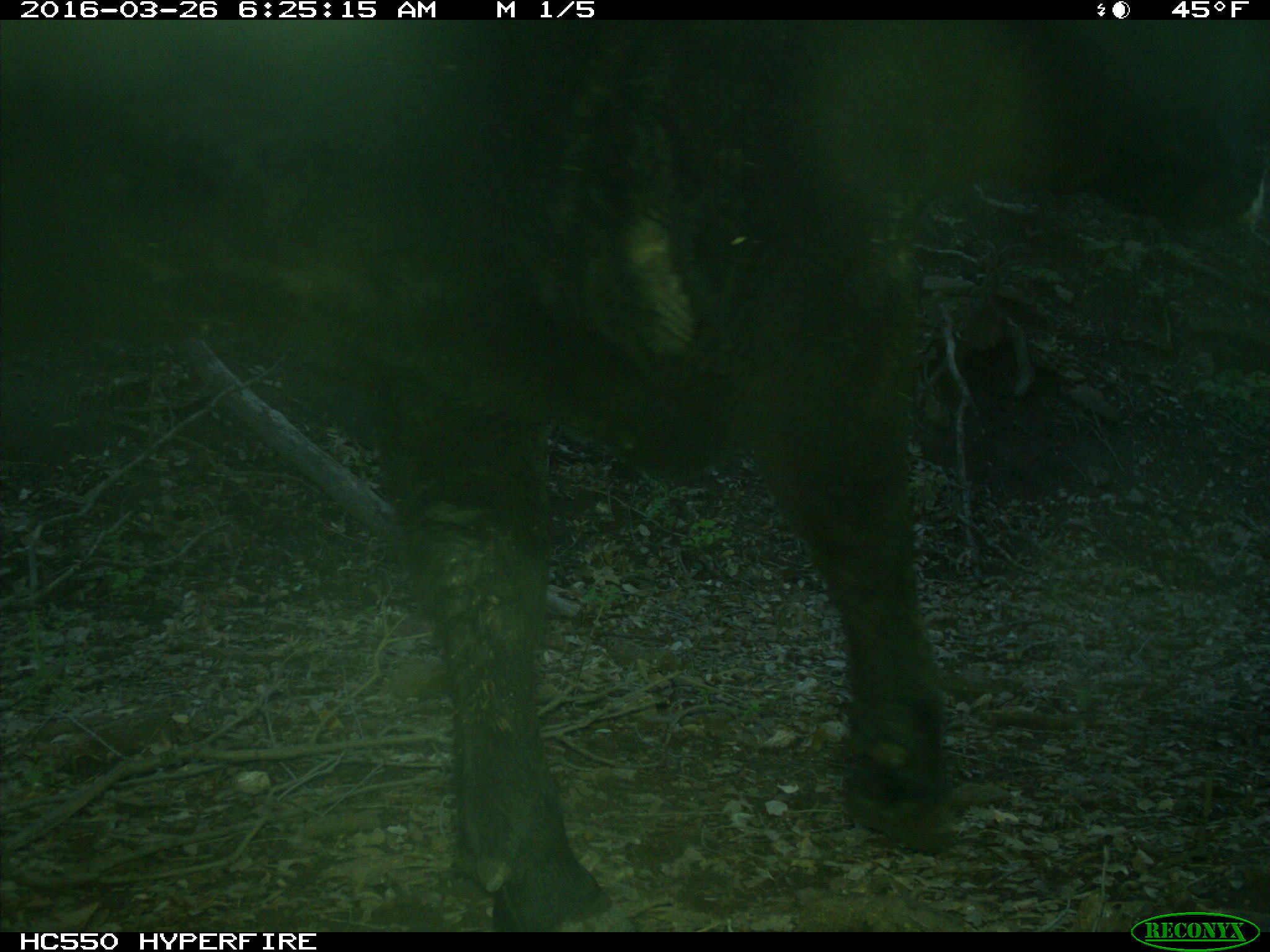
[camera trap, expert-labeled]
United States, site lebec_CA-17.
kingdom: Animalia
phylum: Chordata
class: Mammalia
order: Artiodactyla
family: Bovidae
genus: Bos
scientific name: Bos taurus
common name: domestic cow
Bos taurus (domestic cow).